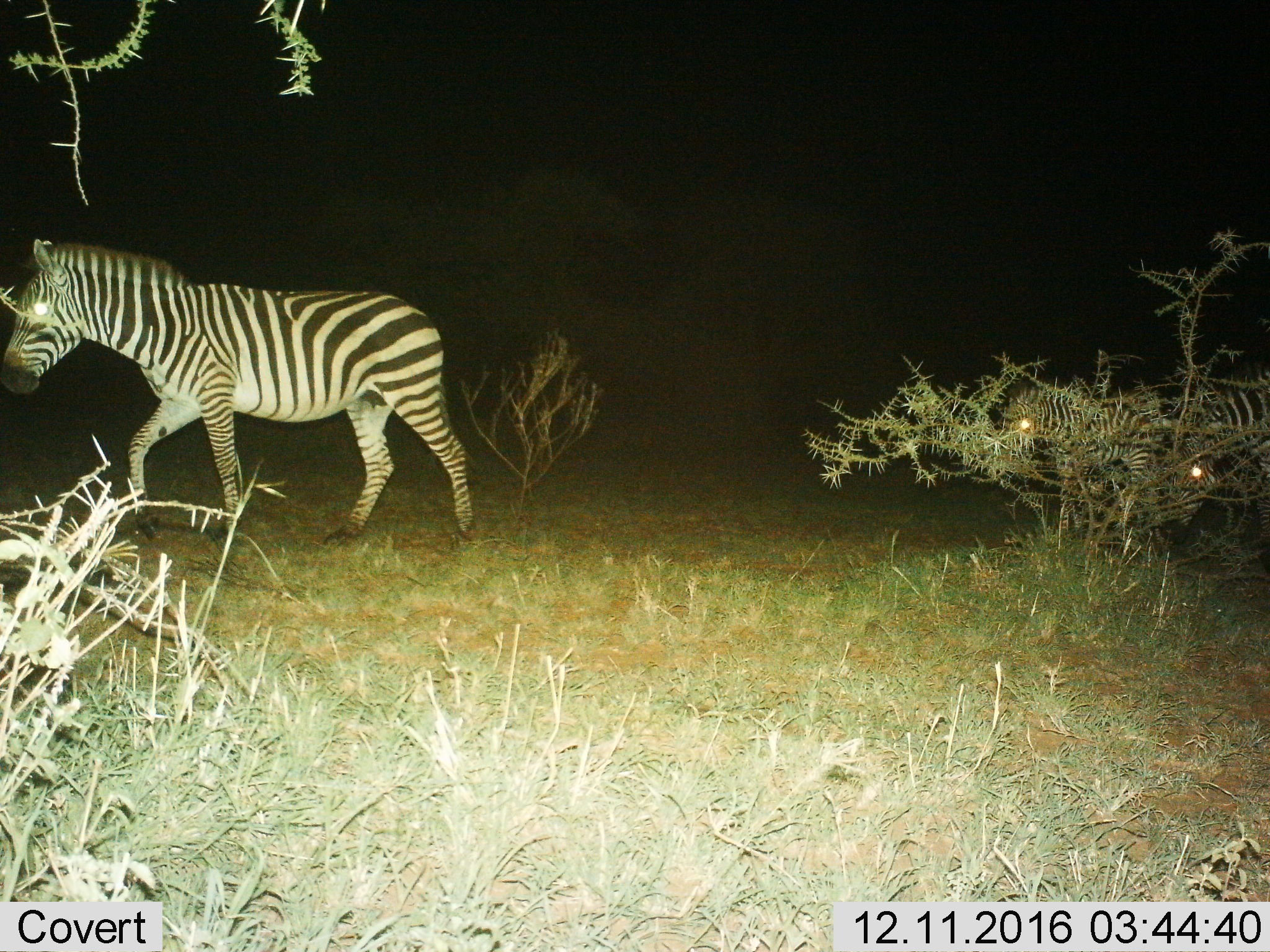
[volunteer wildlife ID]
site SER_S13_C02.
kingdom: Animalia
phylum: Chordata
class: Mammalia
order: Perissodactyla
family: Equidae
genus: Equus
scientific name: Equus quagga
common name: plains zebra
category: zebraplains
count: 3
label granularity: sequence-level